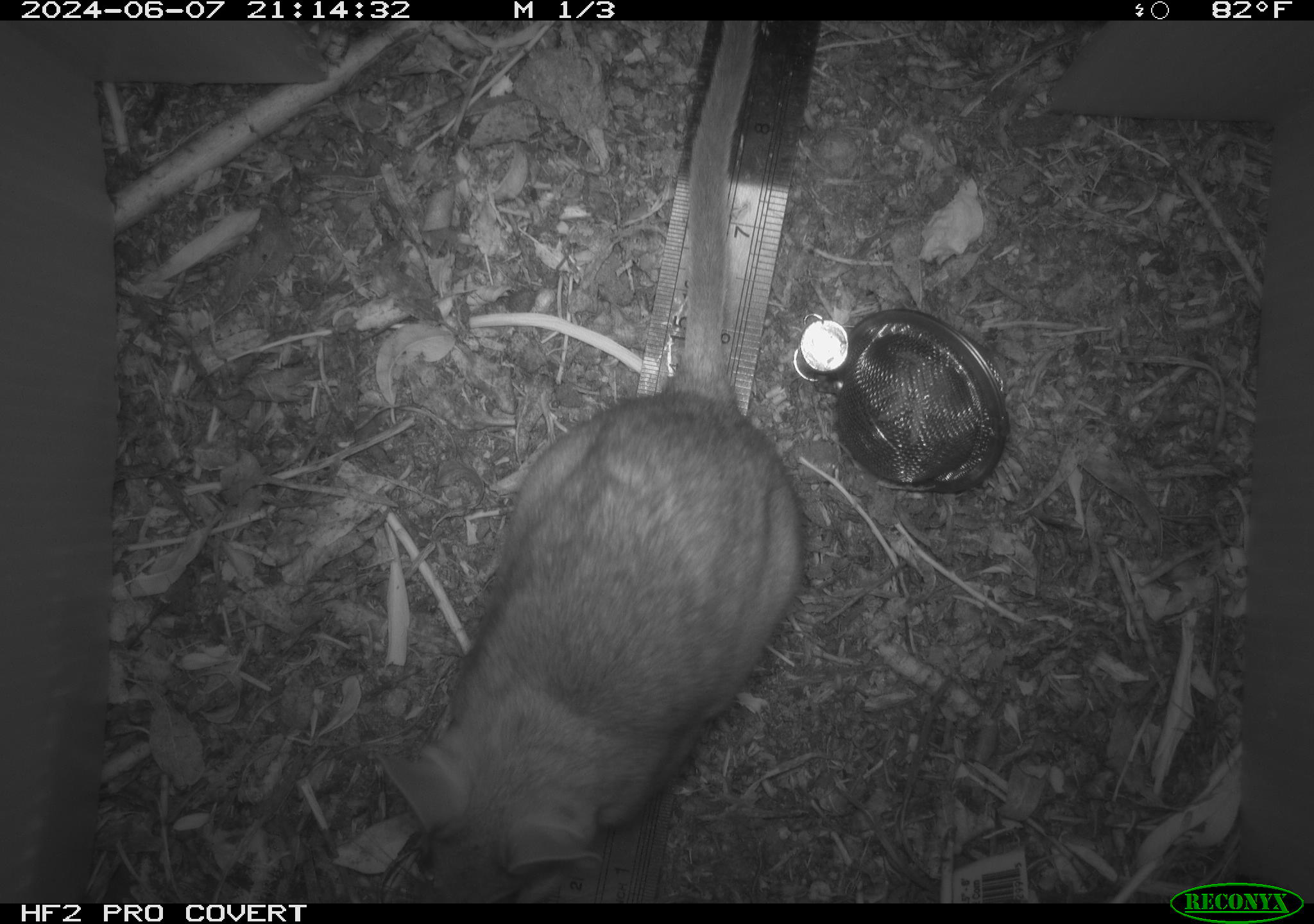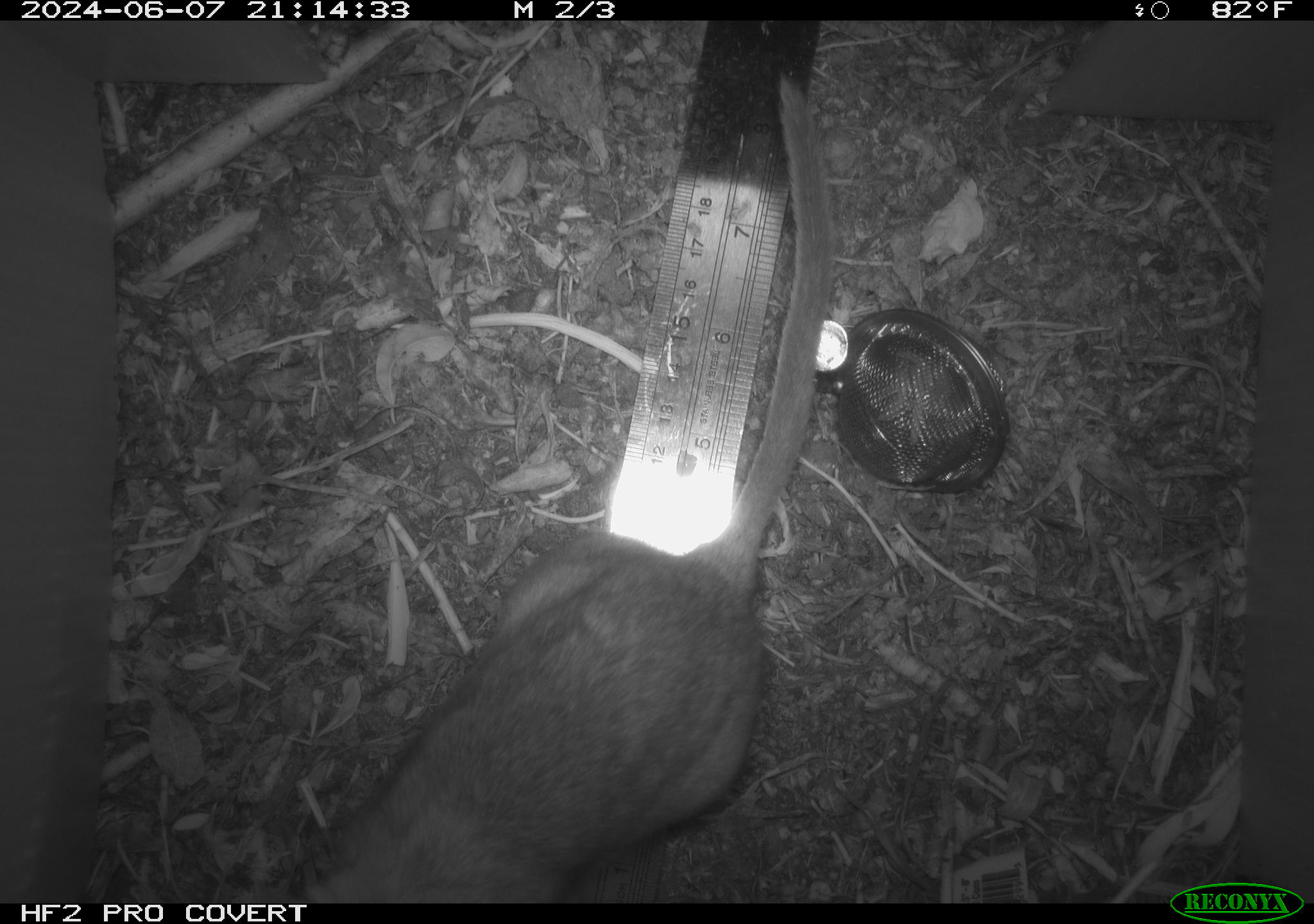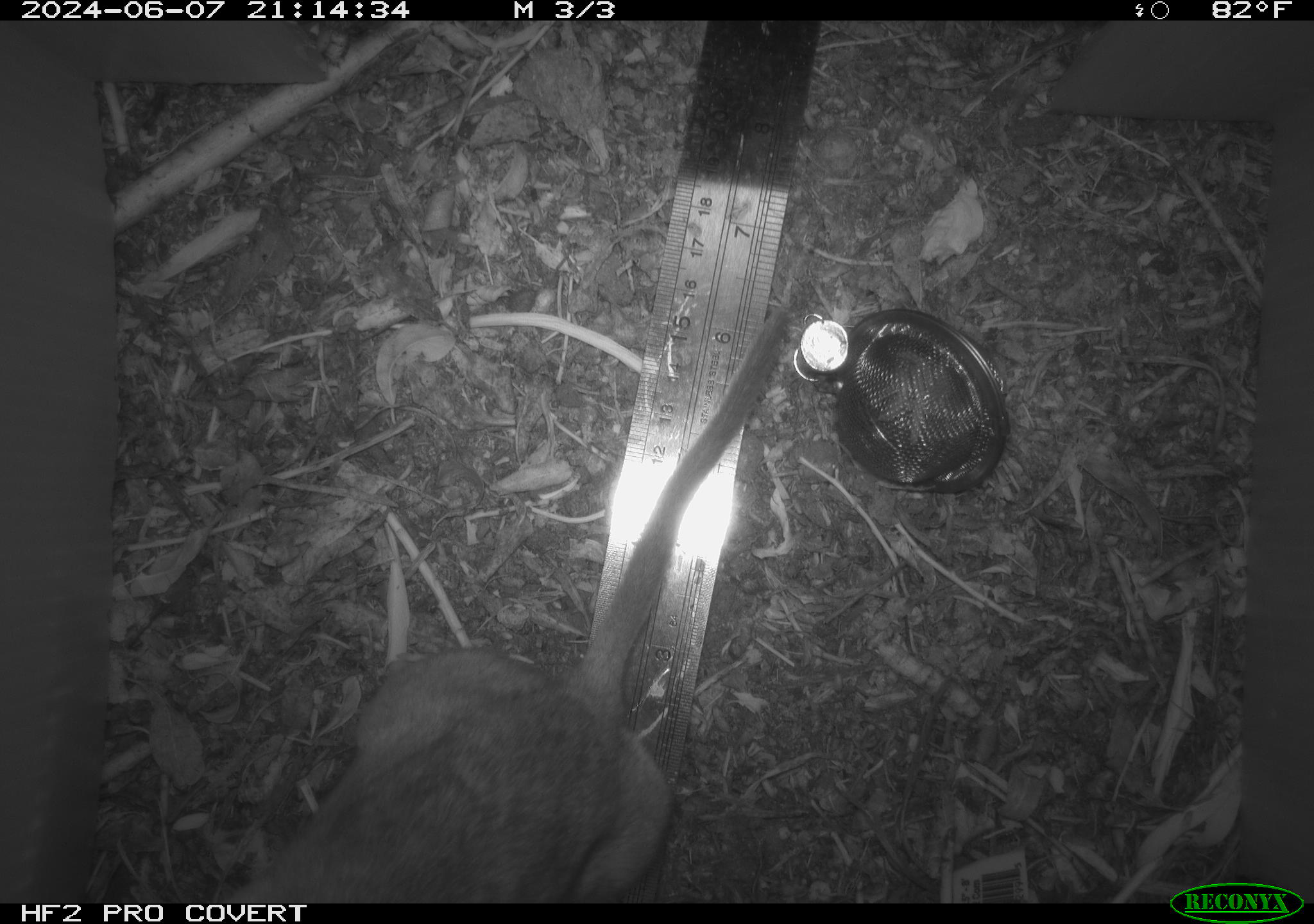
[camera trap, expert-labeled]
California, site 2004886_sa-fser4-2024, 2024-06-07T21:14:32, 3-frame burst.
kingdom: Animalia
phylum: Chordata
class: Mammalia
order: Rodentia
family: Sciuridae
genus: Neotamias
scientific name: Neotamias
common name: western chipmunks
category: neotamias species